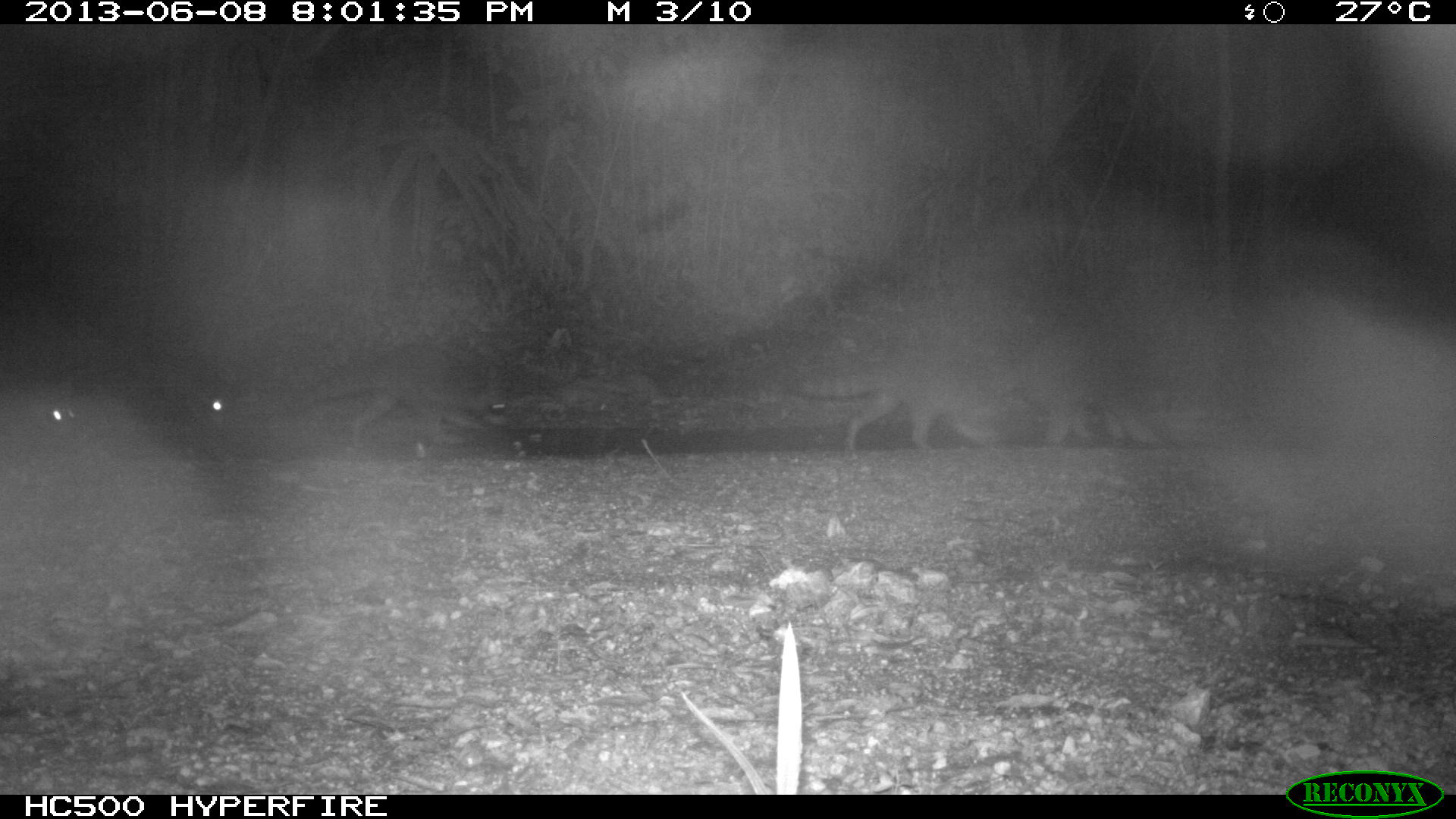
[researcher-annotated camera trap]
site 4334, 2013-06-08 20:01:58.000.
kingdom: Animalia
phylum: Chordata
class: Mammalia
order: Carnivora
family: Procyonidae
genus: Procyon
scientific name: Procyon lotor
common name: common raccoon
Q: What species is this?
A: Procyon lotor (common raccoon).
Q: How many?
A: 4.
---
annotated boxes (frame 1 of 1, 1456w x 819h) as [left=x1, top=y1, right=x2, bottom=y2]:
procyon lotor: [left=283, top=345, right=515, bottom=461]; [left=789, top=345, right=1026, bottom=452]; [left=997, top=324, right=1179, bottom=443]; [left=140, top=345, right=241, bottom=435]; [left=0, top=378, right=81, bottom=443]